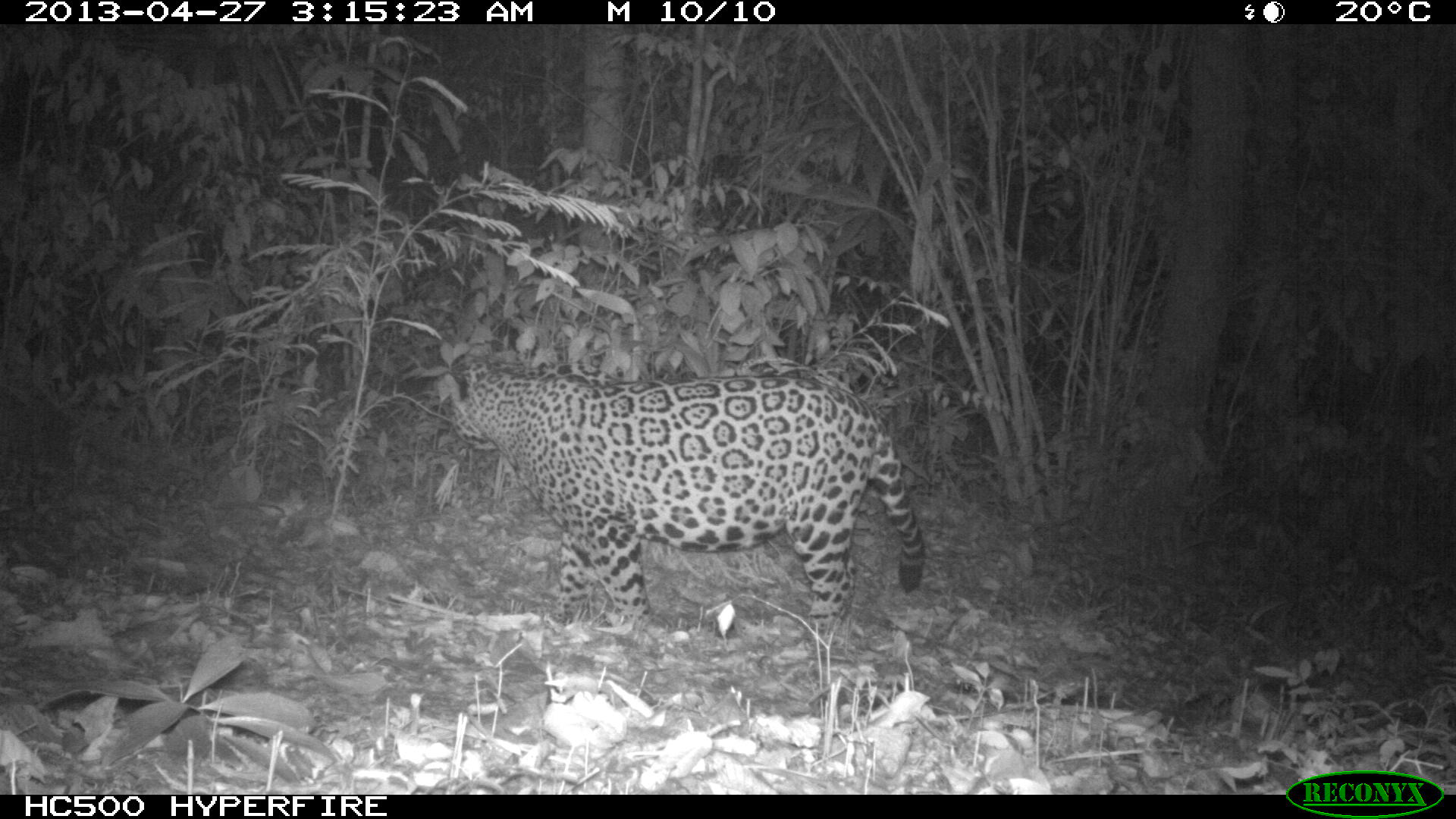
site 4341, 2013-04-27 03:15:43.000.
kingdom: Animalia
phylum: Chordata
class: Mammalia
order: Carnivora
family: Felidae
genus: Panthera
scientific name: Panthera onca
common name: jaguar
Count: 1.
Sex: male.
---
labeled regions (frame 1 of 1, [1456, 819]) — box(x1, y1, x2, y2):
panthera onca: box(442, 341, 924, 630)